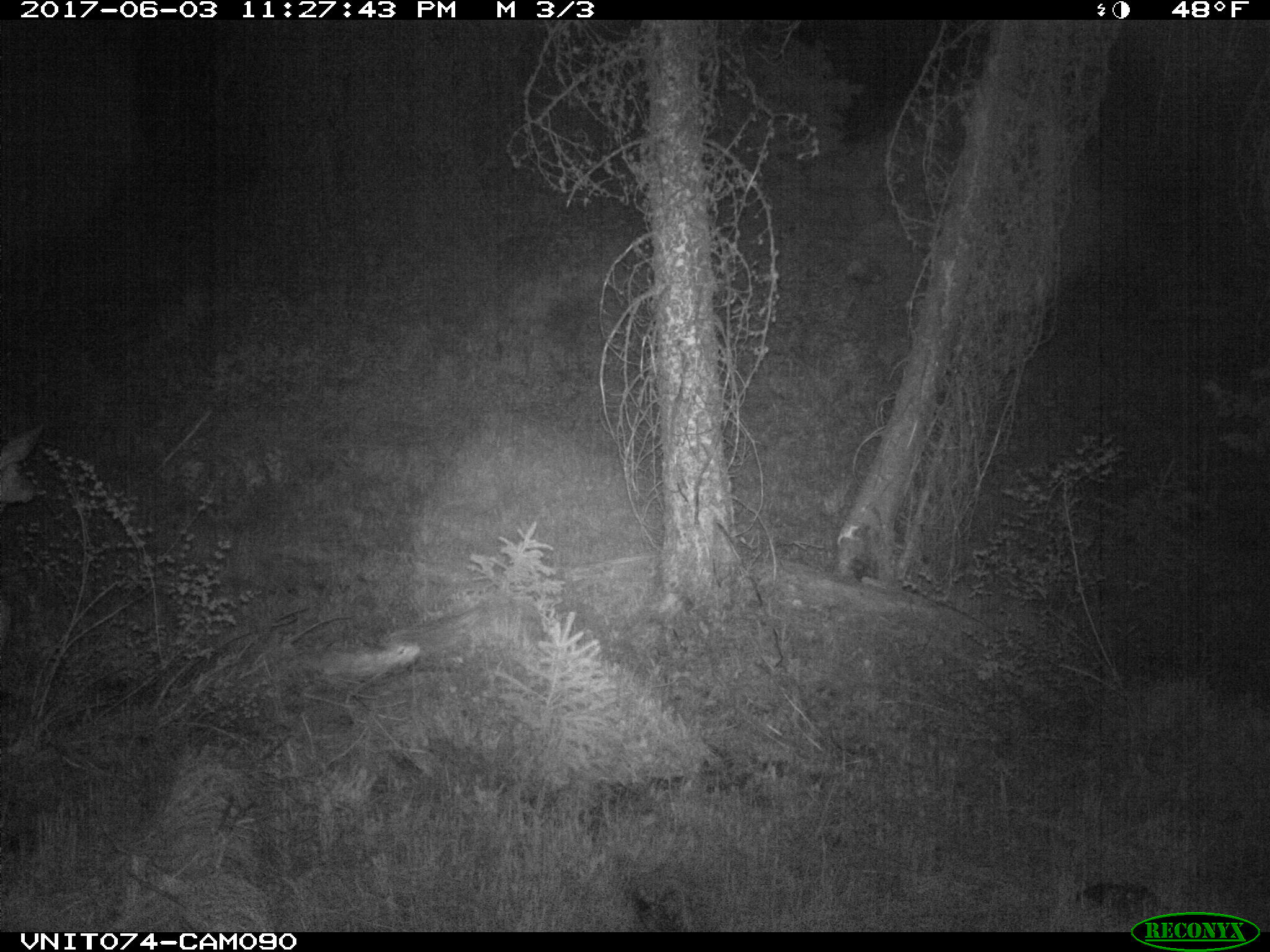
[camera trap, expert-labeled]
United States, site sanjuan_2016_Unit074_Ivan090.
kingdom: Animalia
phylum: Chordata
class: Mammalia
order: Artiodactyla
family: Cervidae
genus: Odocoileus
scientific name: Odocoileus hemionus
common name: mule deer